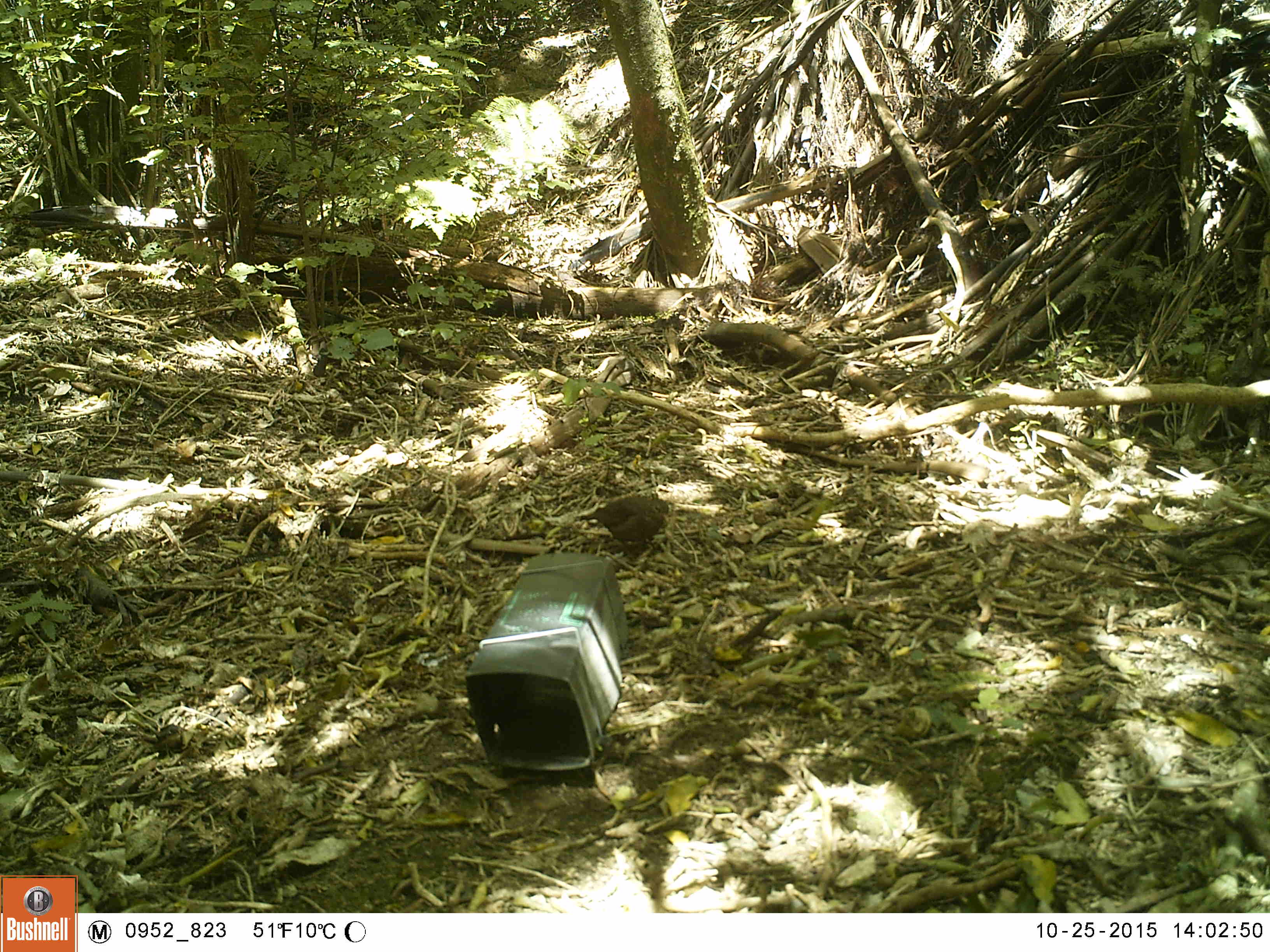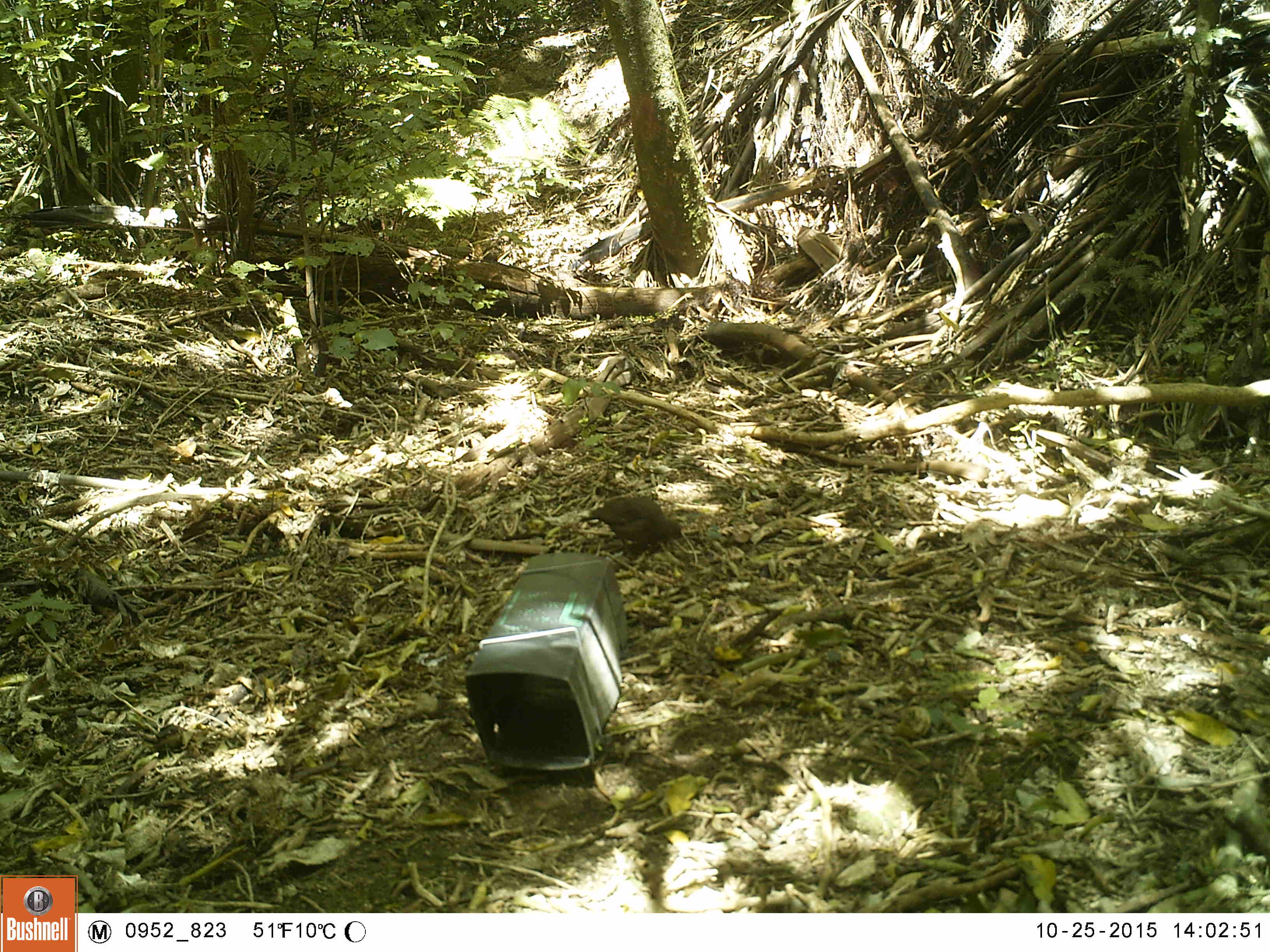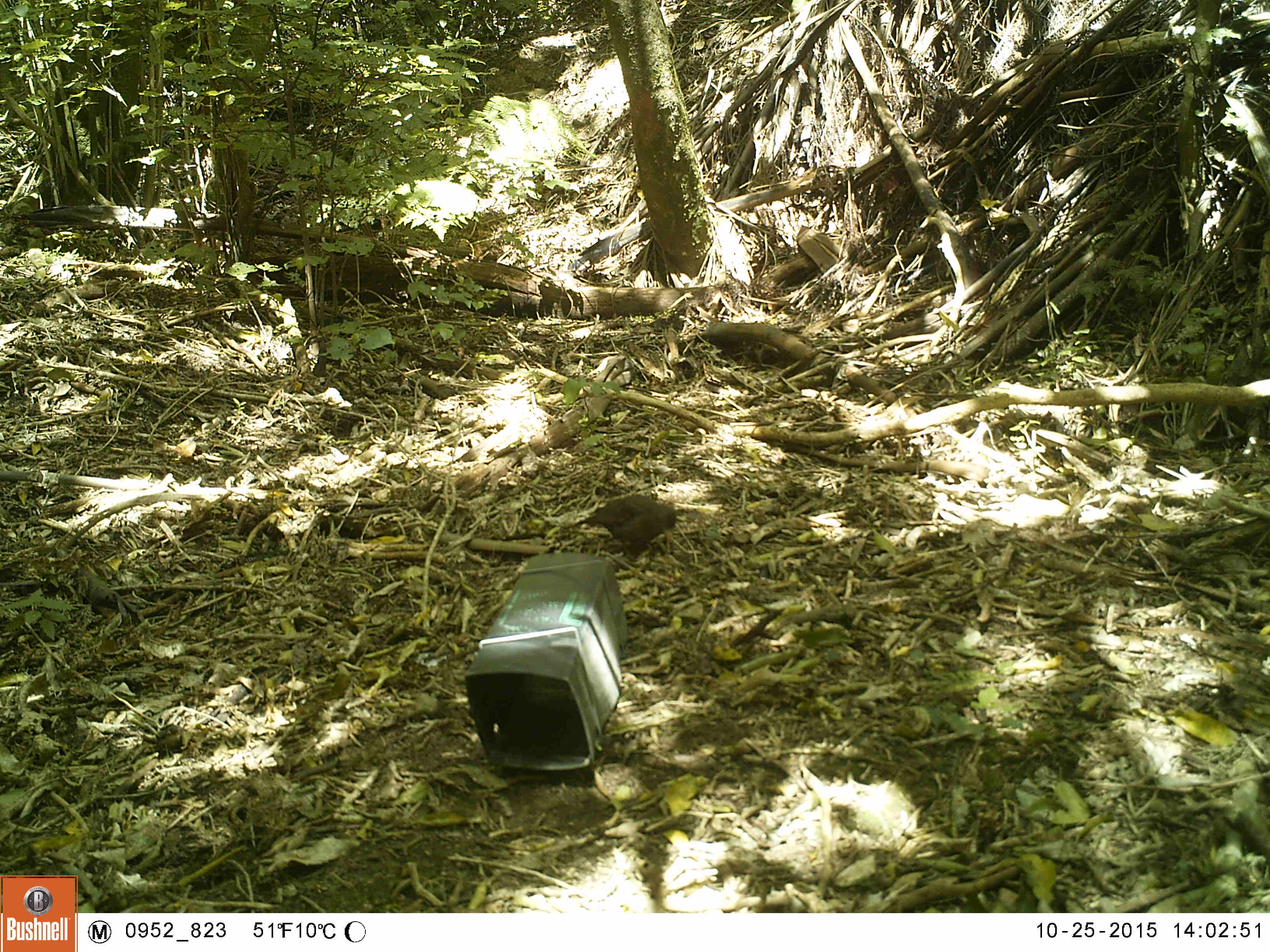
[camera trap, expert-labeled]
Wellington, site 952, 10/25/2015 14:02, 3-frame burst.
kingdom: Animalia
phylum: Chordata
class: Aves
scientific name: Aves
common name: bird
Bird (Aves).